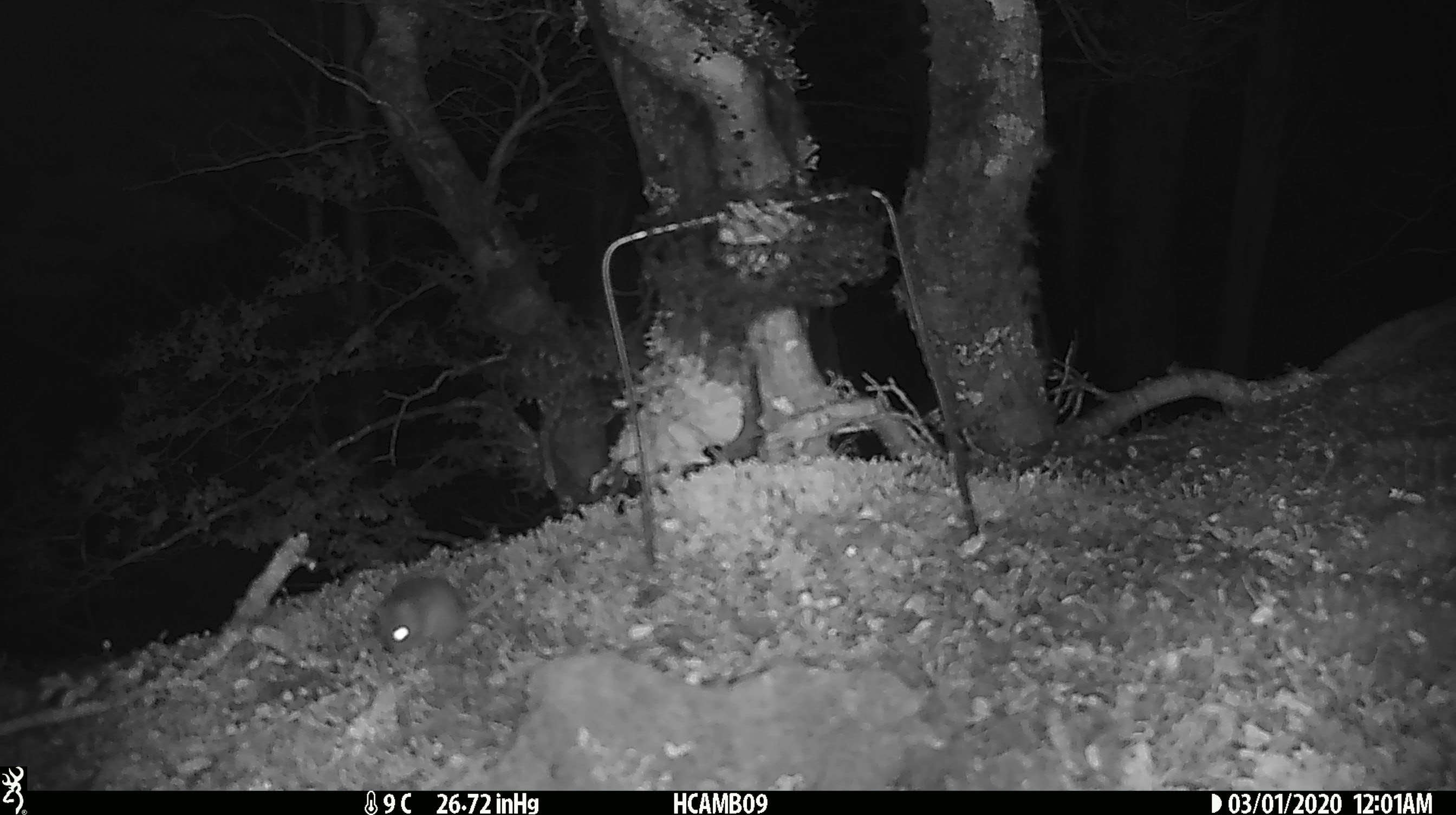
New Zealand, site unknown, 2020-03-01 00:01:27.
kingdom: Animalia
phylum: Chordata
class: Mammalia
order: Rodentia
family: Muridae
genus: Mus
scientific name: Mus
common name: mouse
Mouse (Mus).